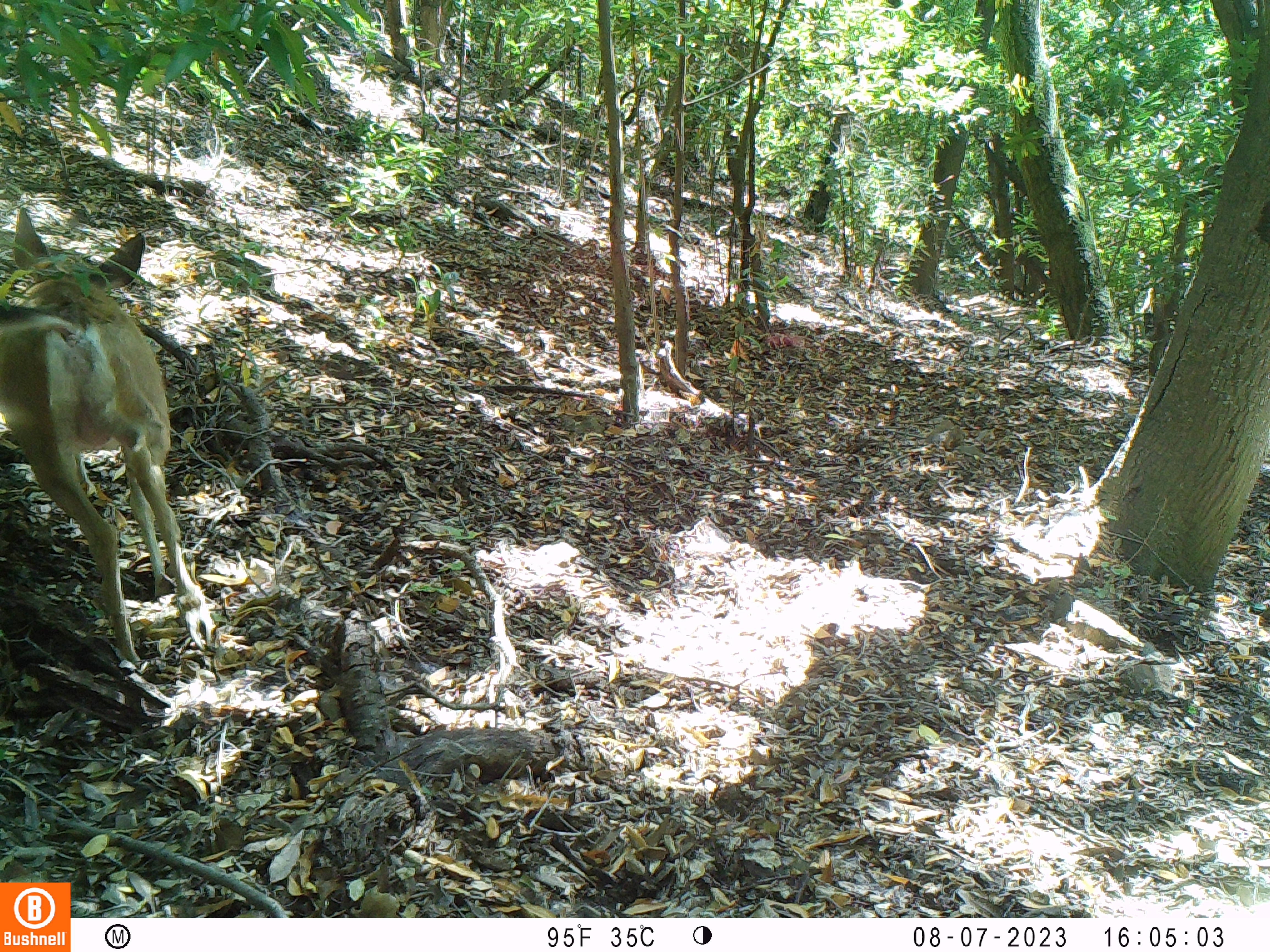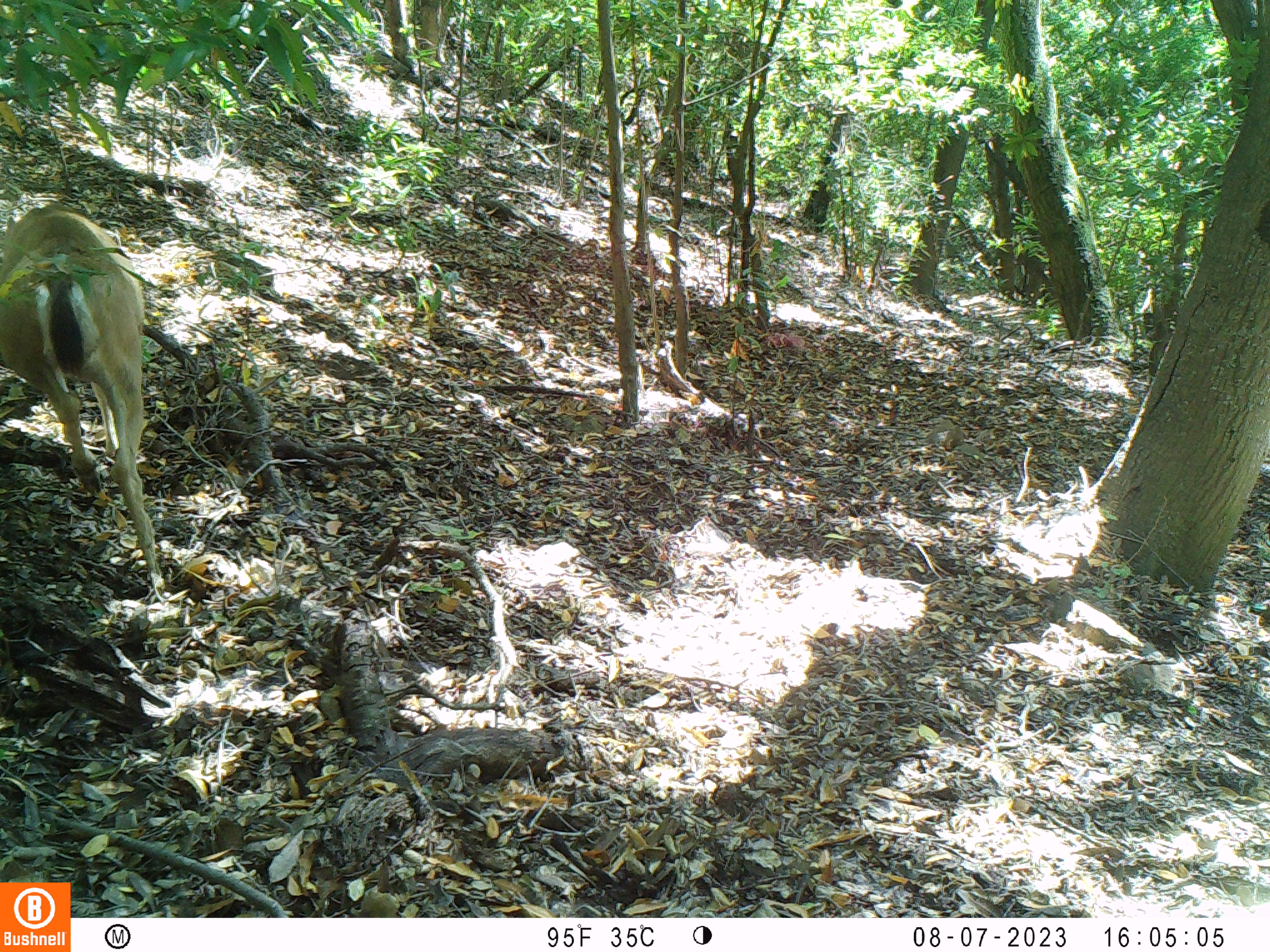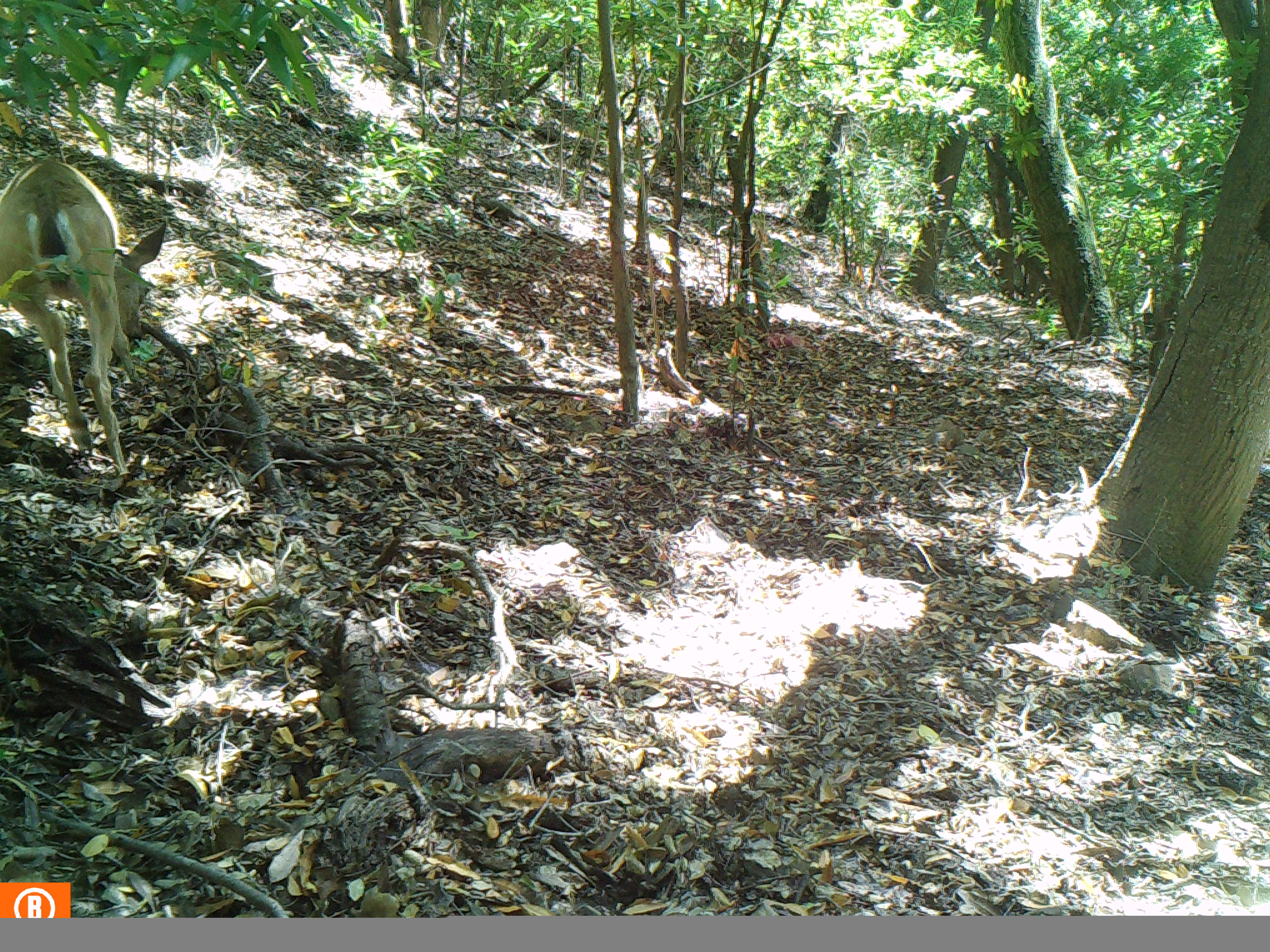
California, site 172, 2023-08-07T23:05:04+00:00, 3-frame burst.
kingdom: Animalia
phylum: Chordata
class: Mammalia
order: Artiodactyla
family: Cervidae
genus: Odocoileus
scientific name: Odocoileus hemionus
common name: mule deer